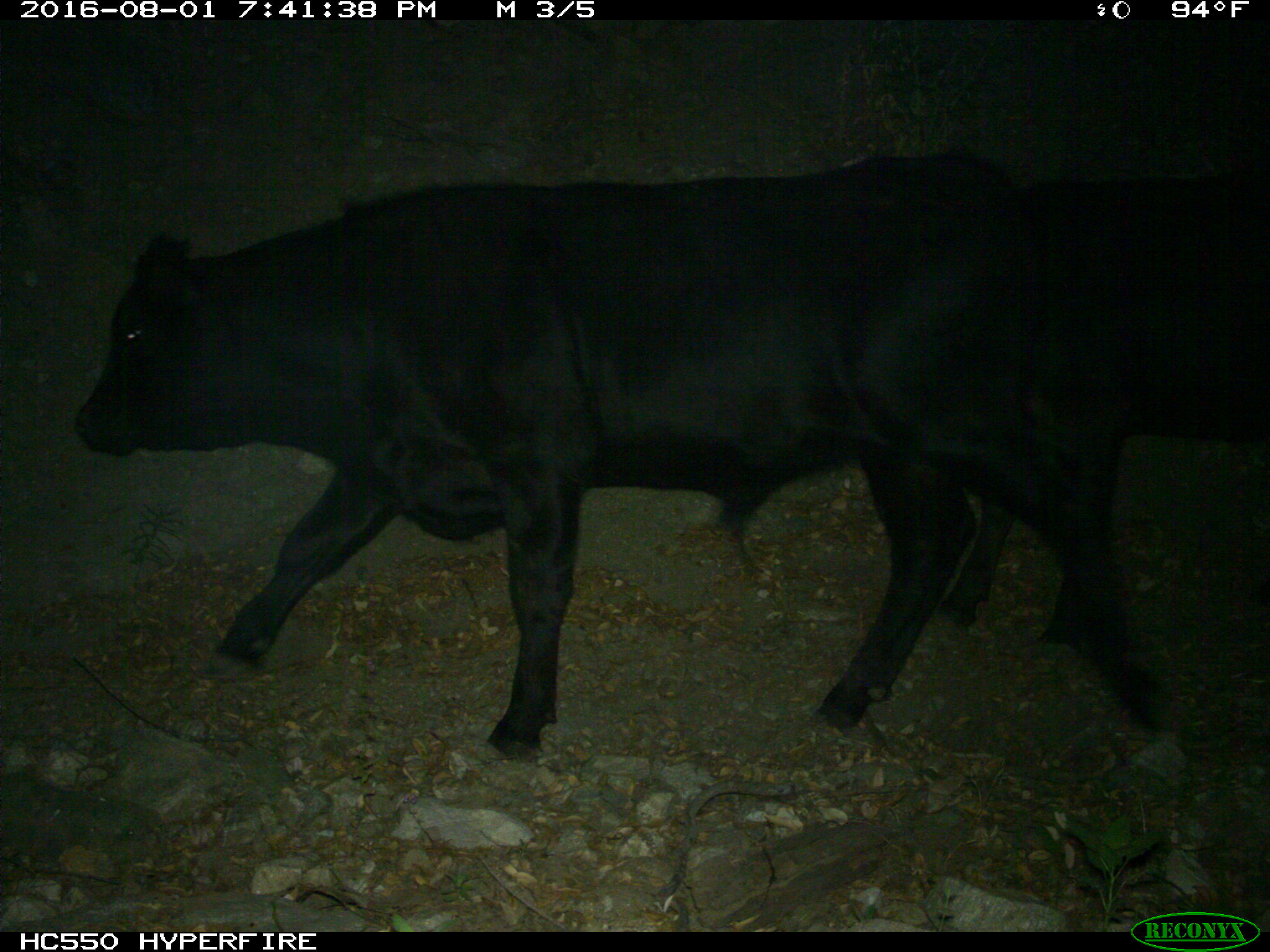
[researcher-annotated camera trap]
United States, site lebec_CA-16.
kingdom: Animalia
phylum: Chordata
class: Mammalia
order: Artiodactyla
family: Bovidae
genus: Bos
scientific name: Bos taurus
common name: domestic cow